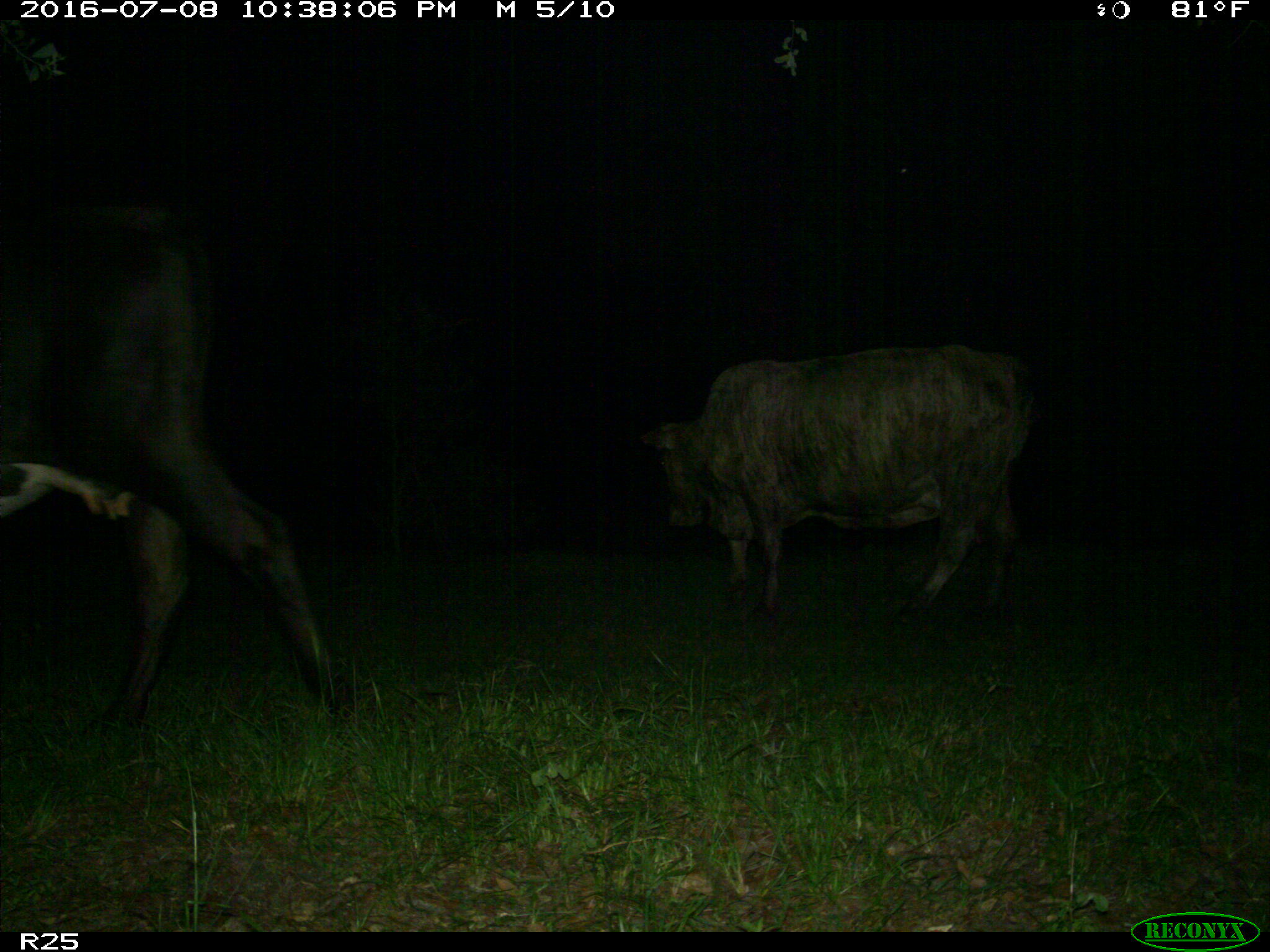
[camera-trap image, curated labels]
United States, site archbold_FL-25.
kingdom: Animalia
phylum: Chordata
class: Mammalia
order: Artiodactyla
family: Bovidae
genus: Bos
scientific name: Bos taurus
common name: domestic cow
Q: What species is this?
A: Bos taurus (domestic cow).